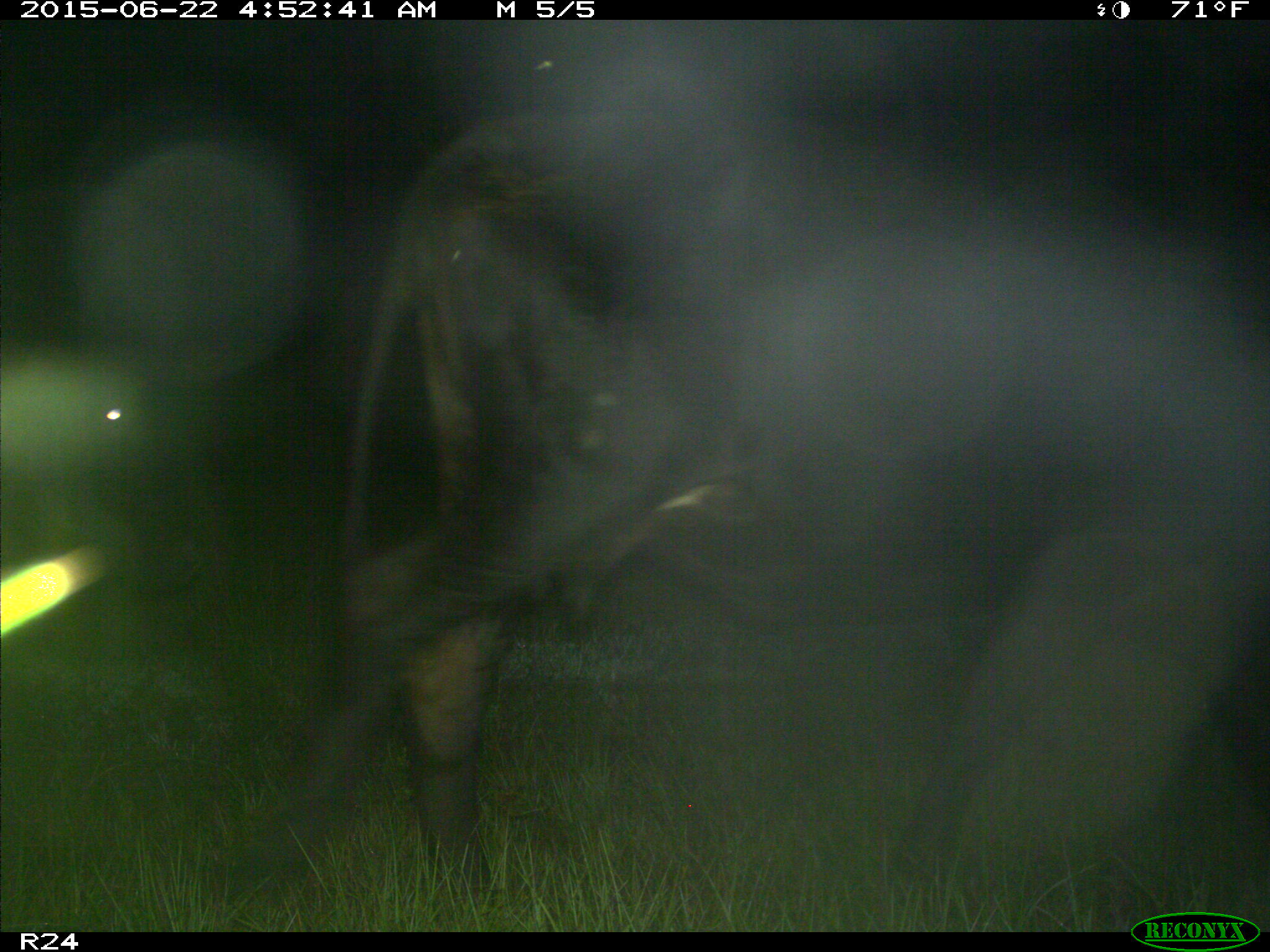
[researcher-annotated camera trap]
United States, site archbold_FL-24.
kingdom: Animalia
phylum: Chordata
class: Mammalia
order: Artiodactyla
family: Bovidae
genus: Bos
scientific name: Bos taurus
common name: domestic cow